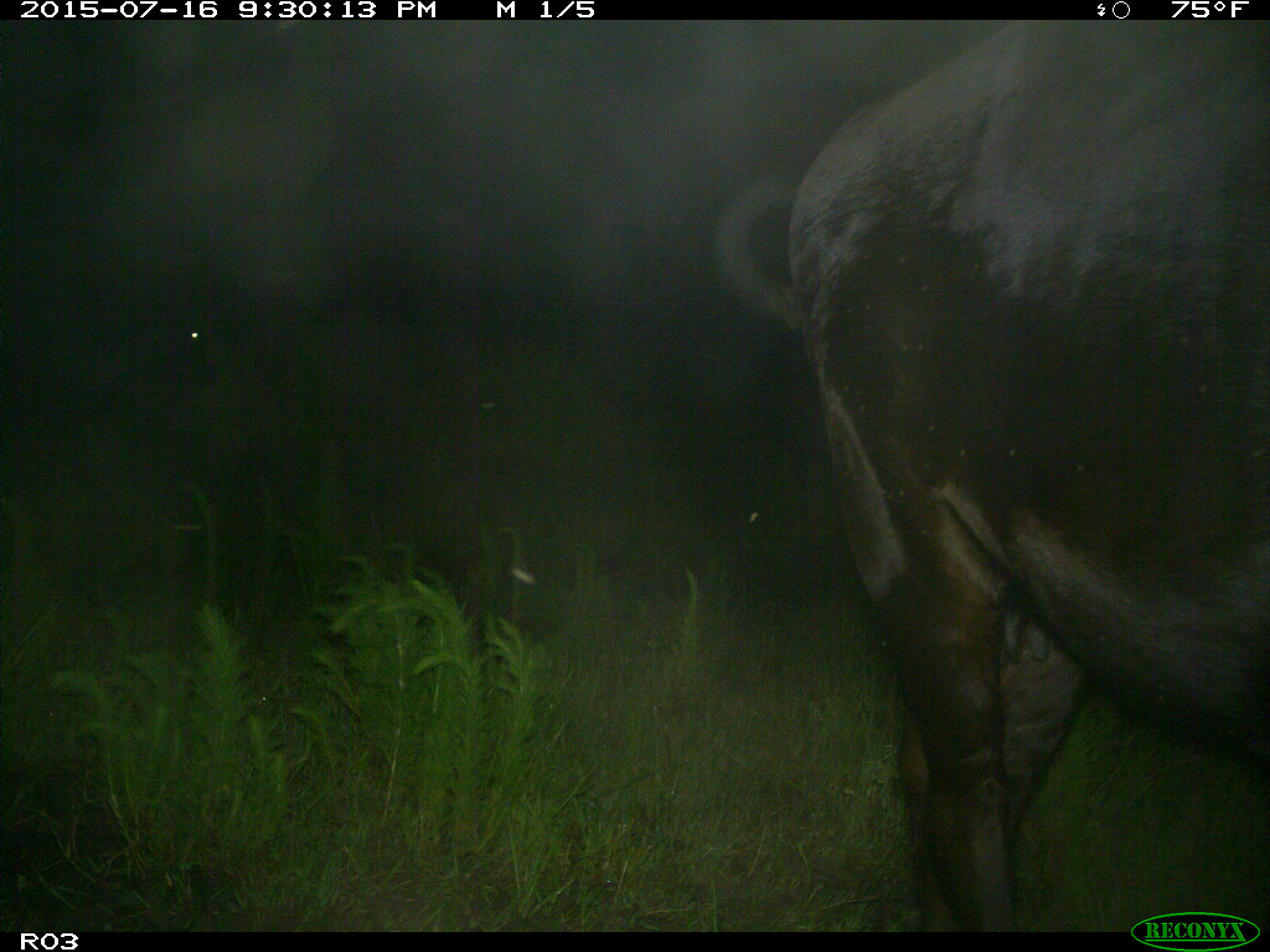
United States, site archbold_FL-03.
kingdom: Animalia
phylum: Chordata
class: Mammalia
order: Artiodactyla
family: Bovidae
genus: Bos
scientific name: Bos taurus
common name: domestic cow